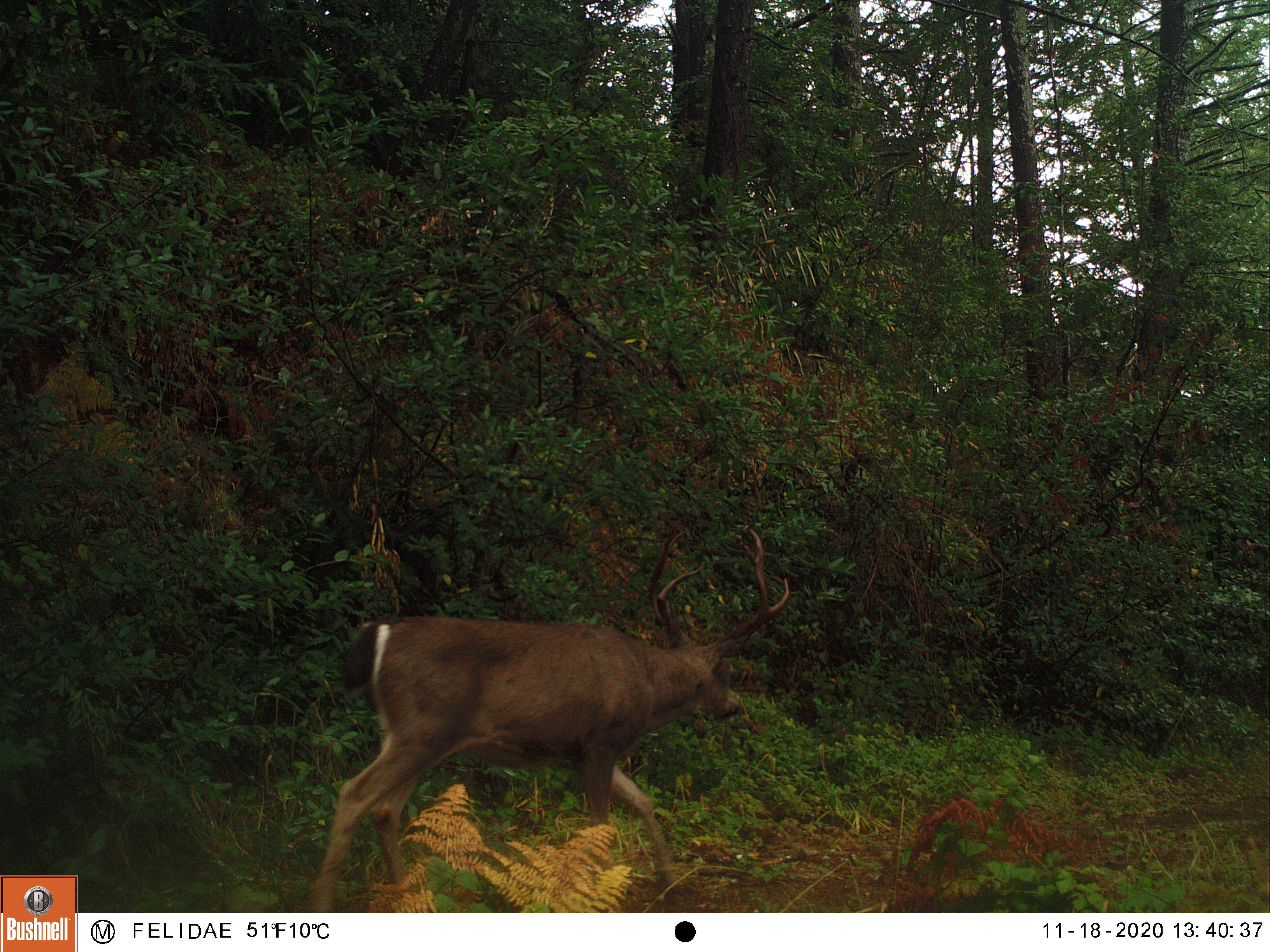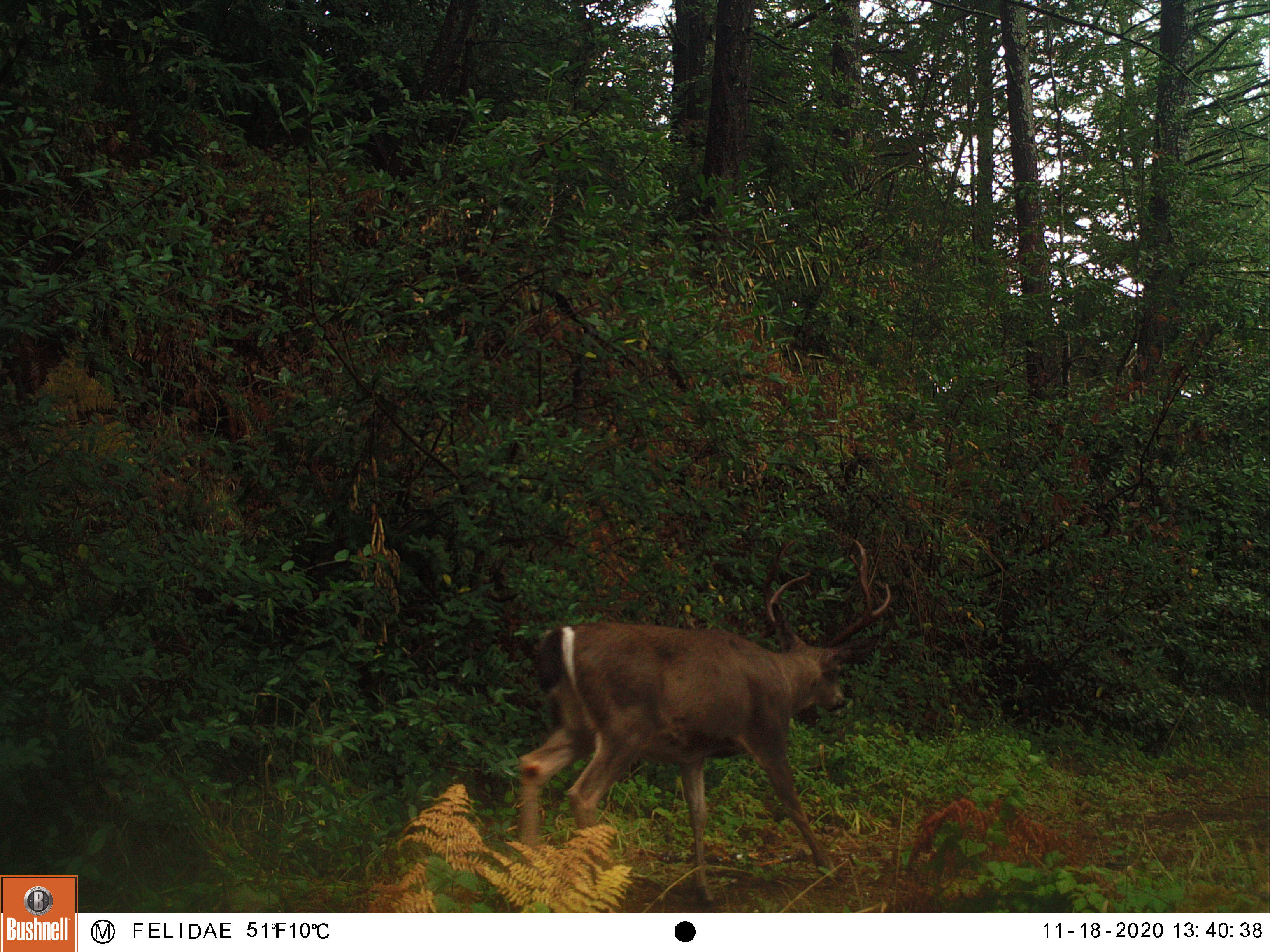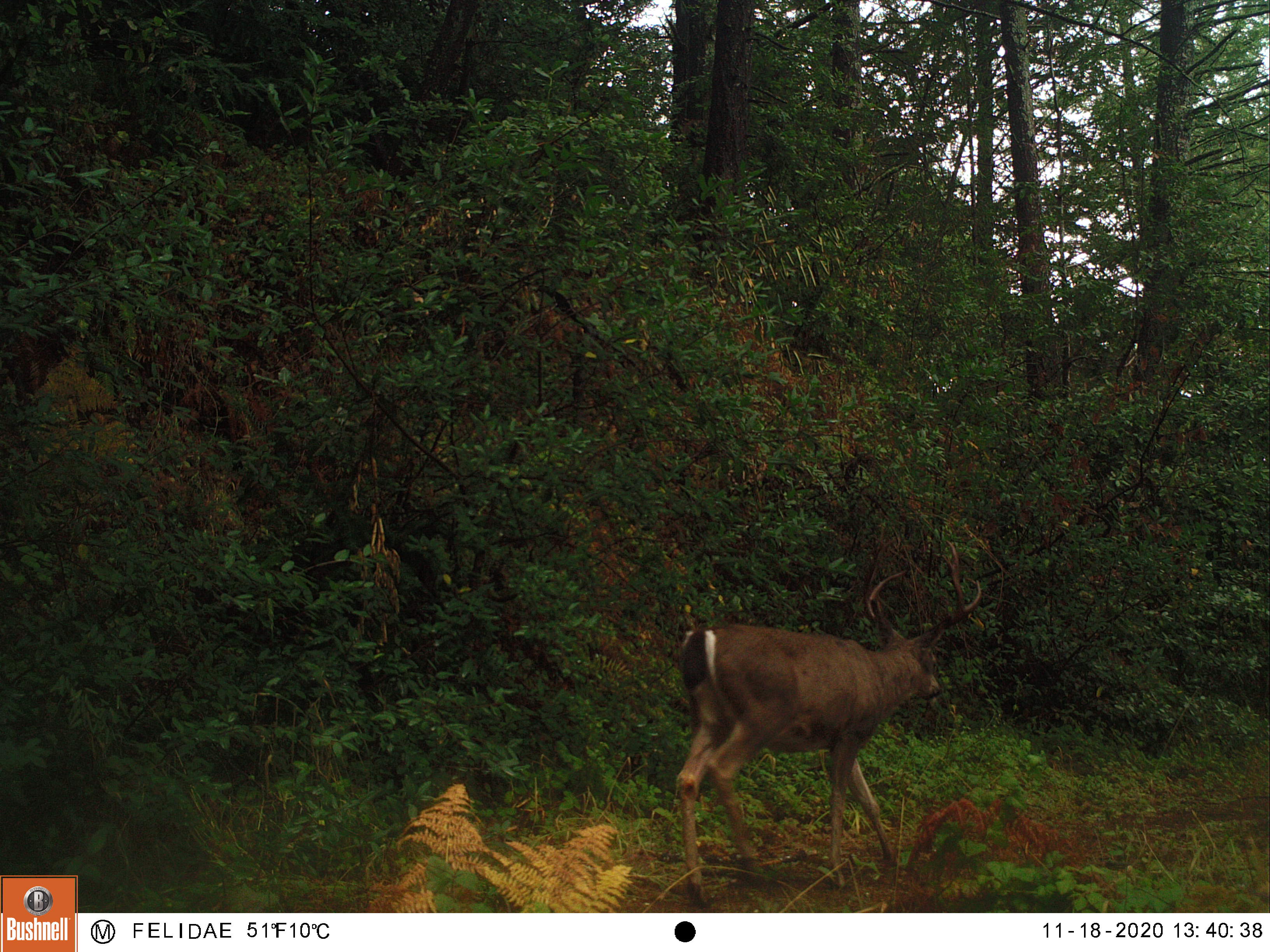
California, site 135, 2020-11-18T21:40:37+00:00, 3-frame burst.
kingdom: Animalia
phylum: Chordata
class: Mammalia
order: Artiodactyla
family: Cervidae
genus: Odocoileus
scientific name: Odocoileus hemionus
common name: mule deer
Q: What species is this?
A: Mule deer (Odocoileus hemionus).